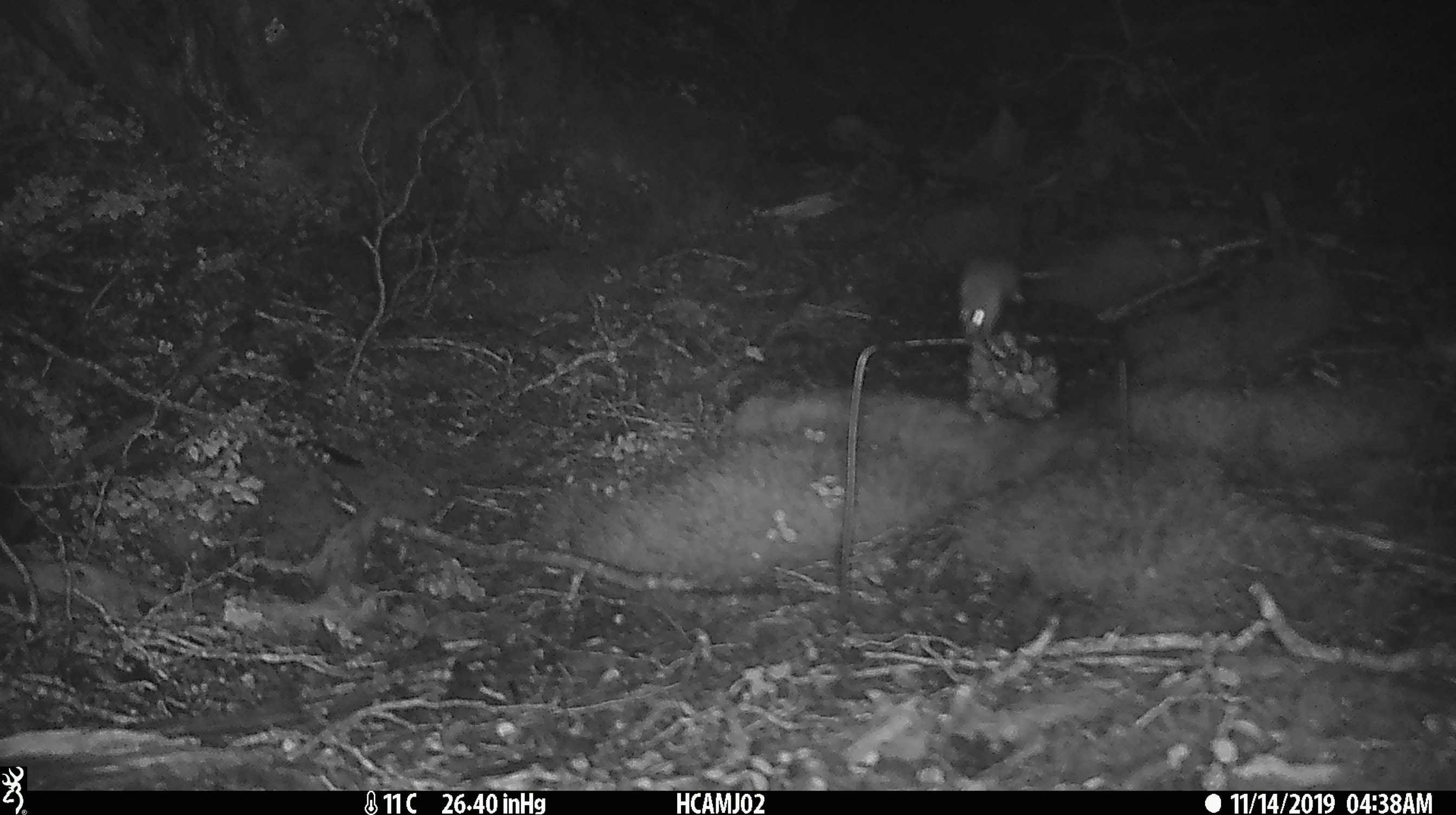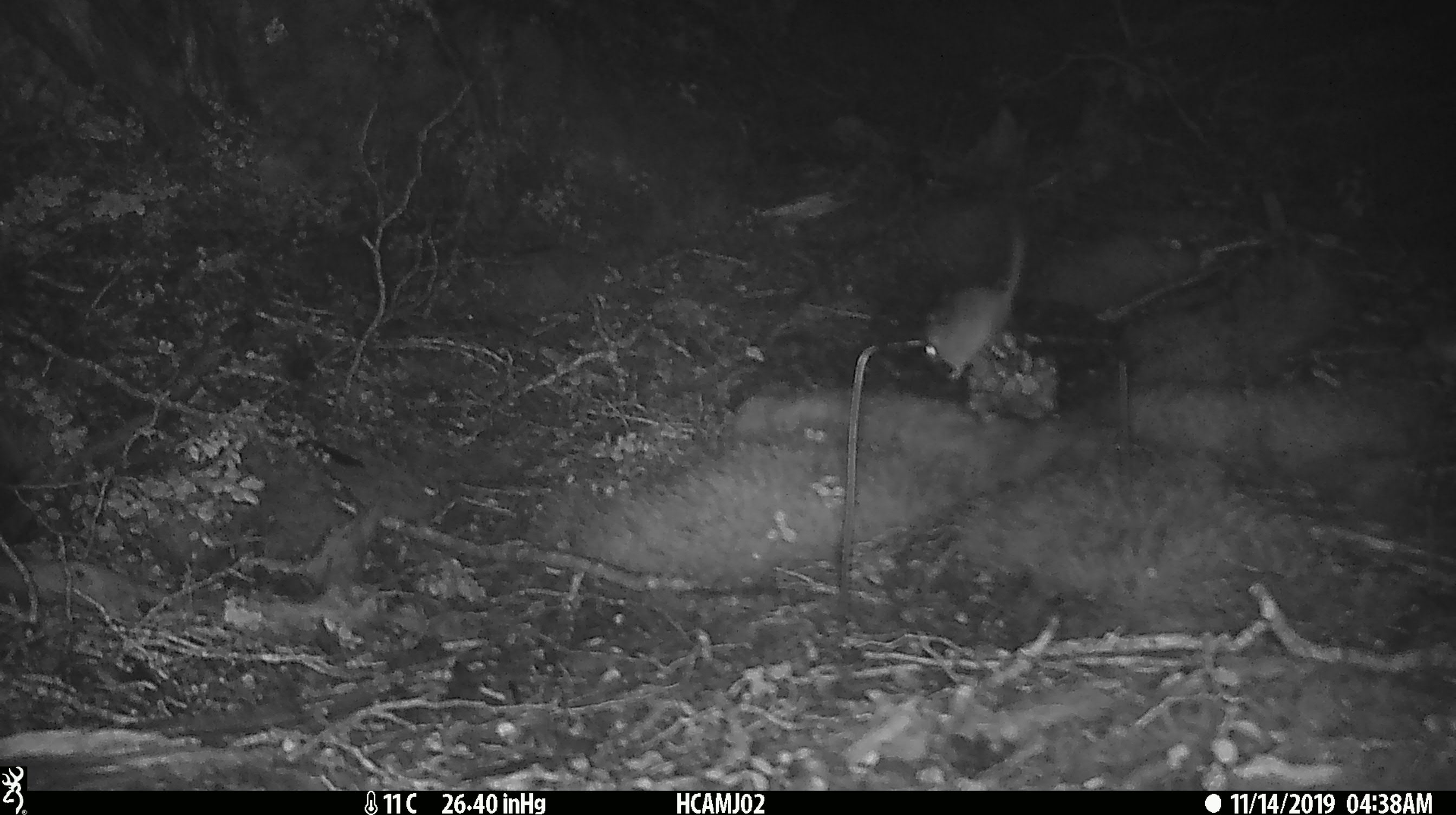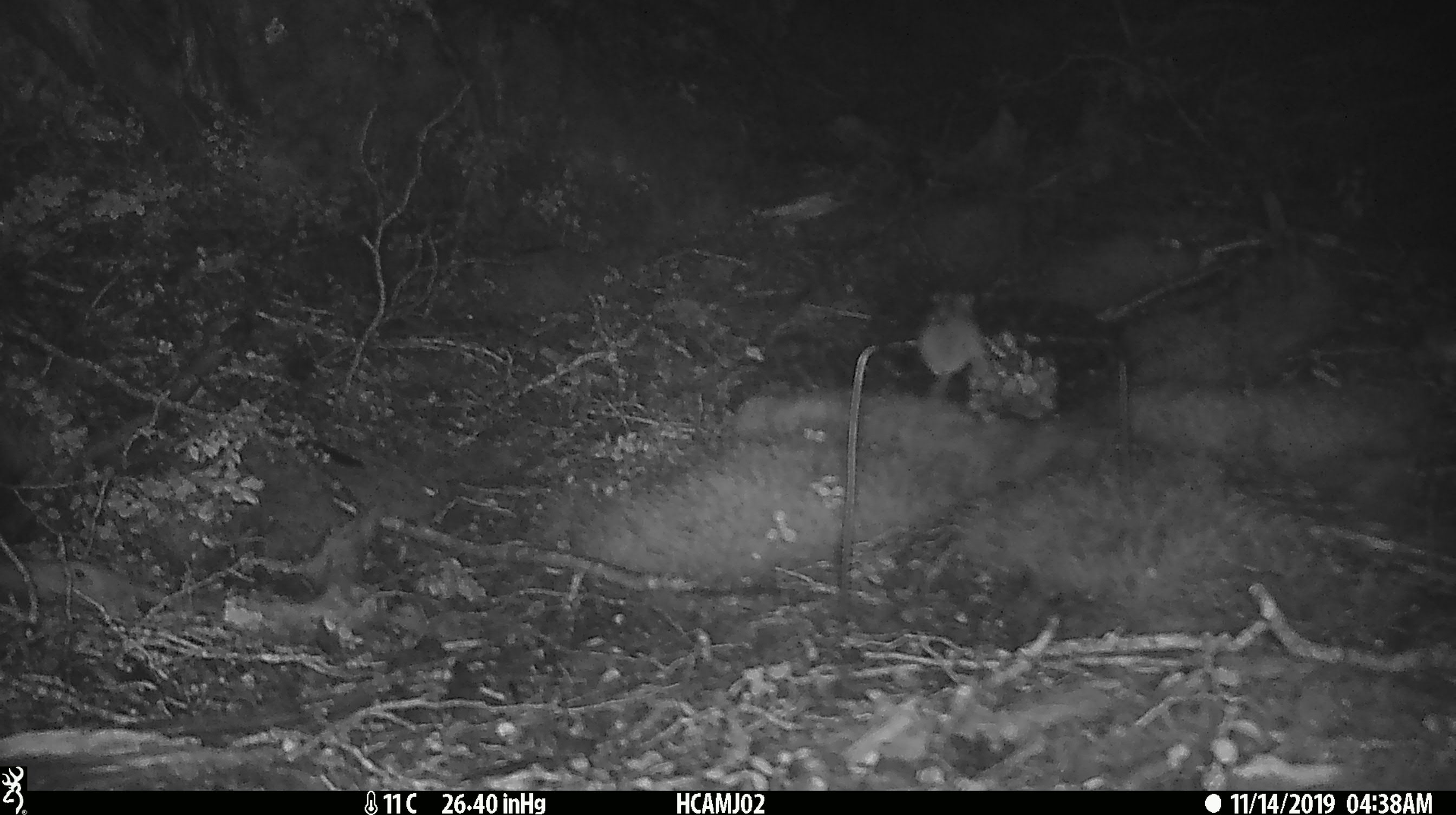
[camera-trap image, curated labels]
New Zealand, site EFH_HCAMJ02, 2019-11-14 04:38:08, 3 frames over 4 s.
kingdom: Animalia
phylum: Chordata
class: Mammalia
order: Rodentia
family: Muridae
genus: Mus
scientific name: Mus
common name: mouse